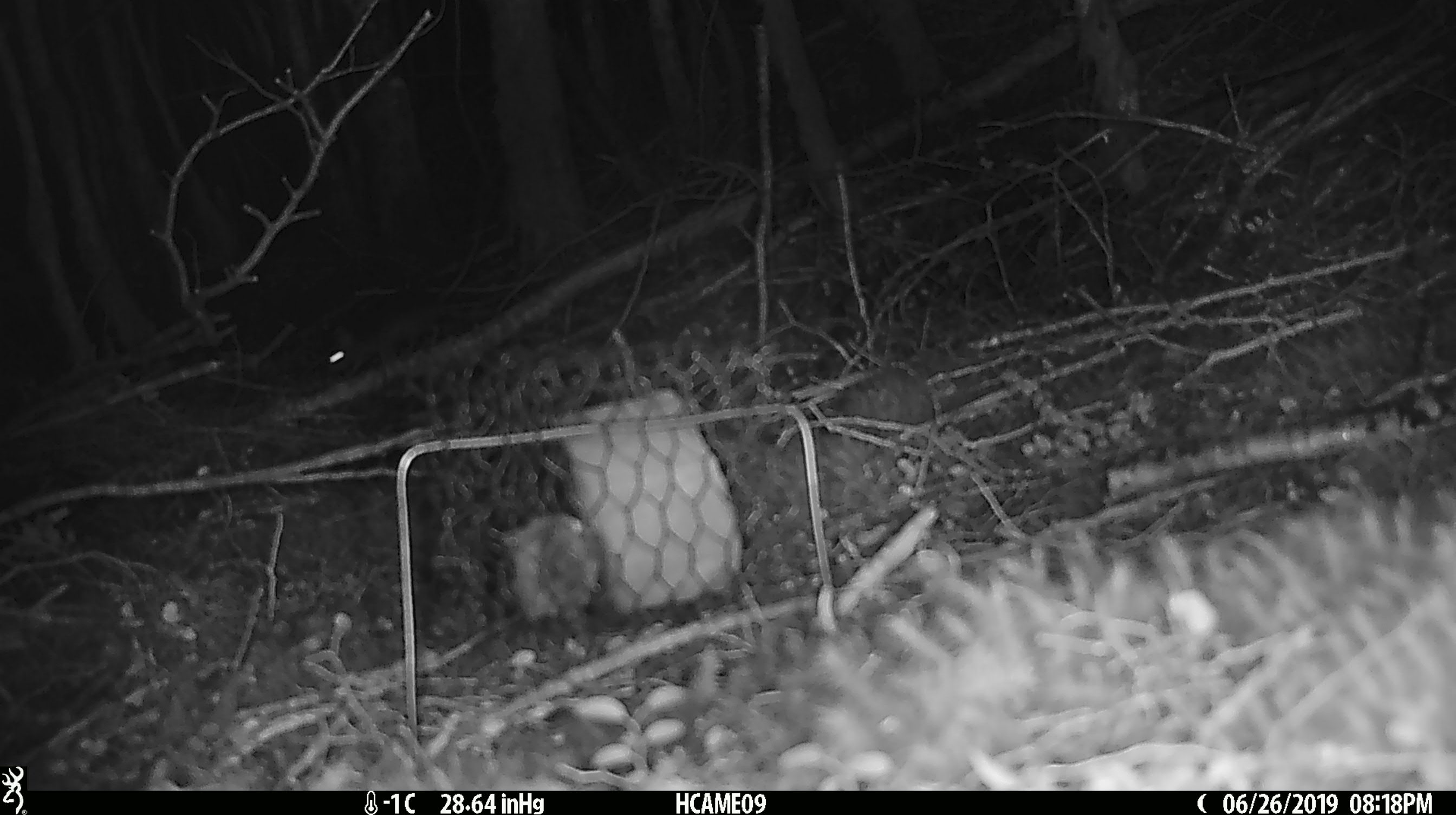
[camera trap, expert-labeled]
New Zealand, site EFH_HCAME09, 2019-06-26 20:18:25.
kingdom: Animalia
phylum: Chordata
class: Mammalia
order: Rodentia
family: Muridae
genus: Rattus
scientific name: Rattus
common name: rat